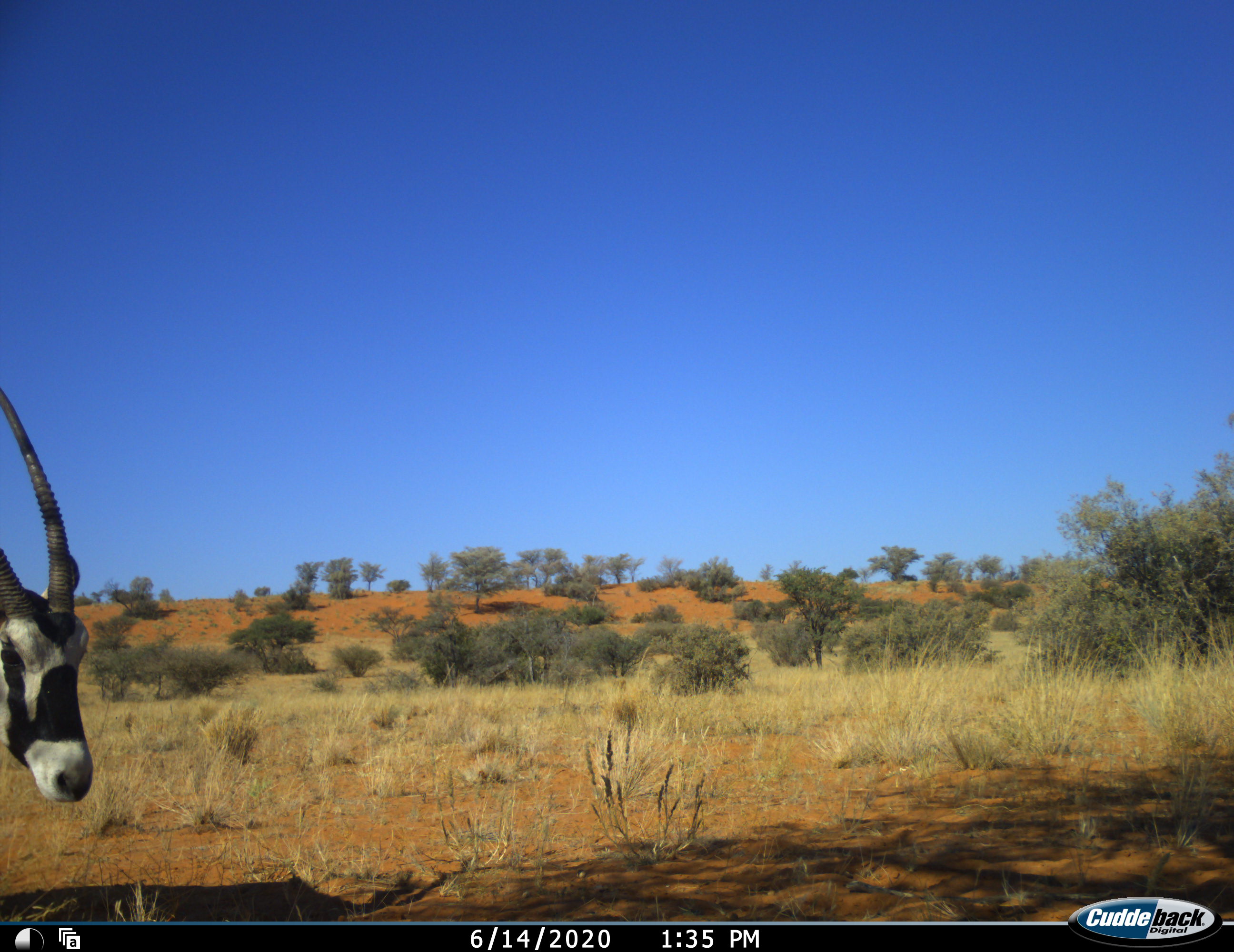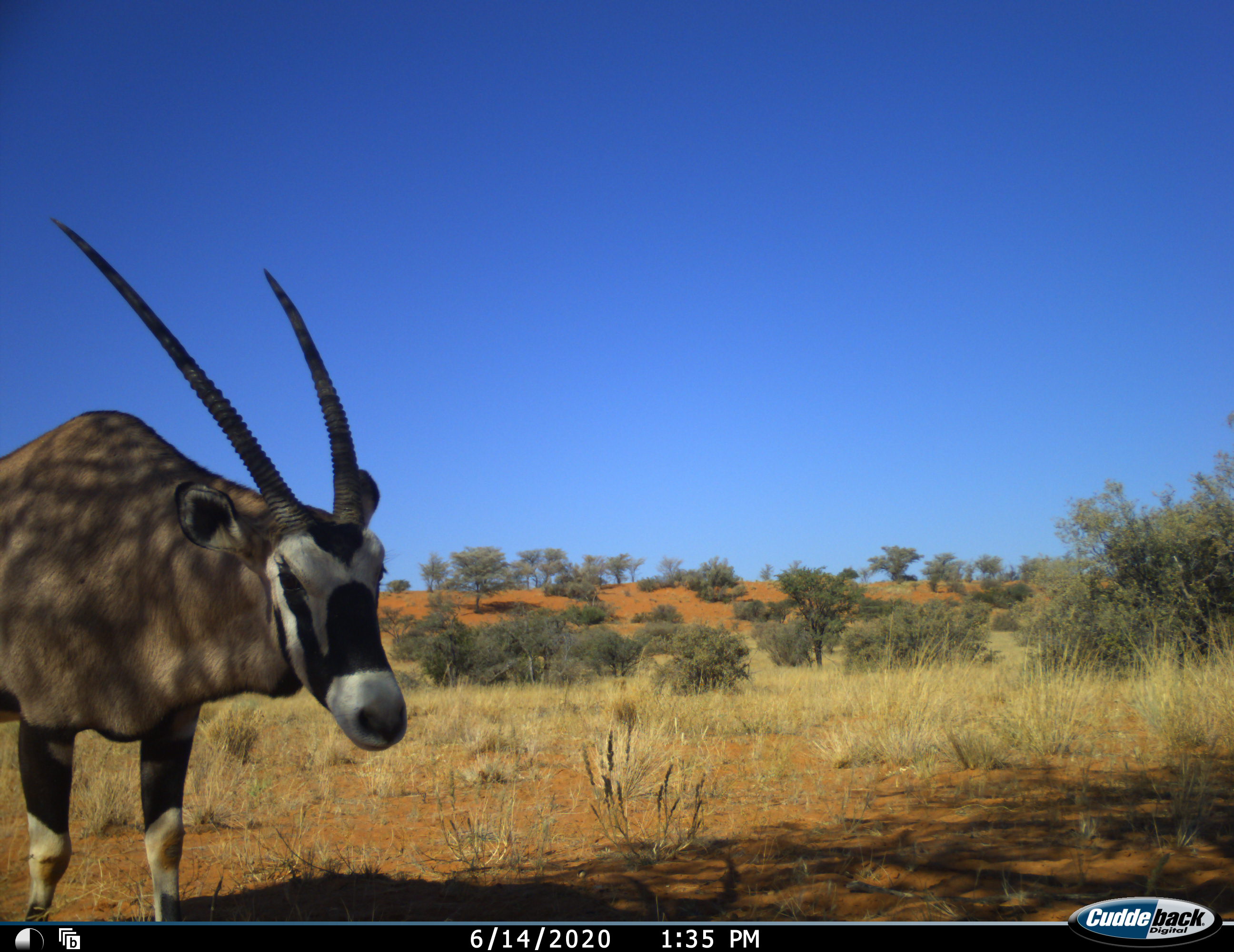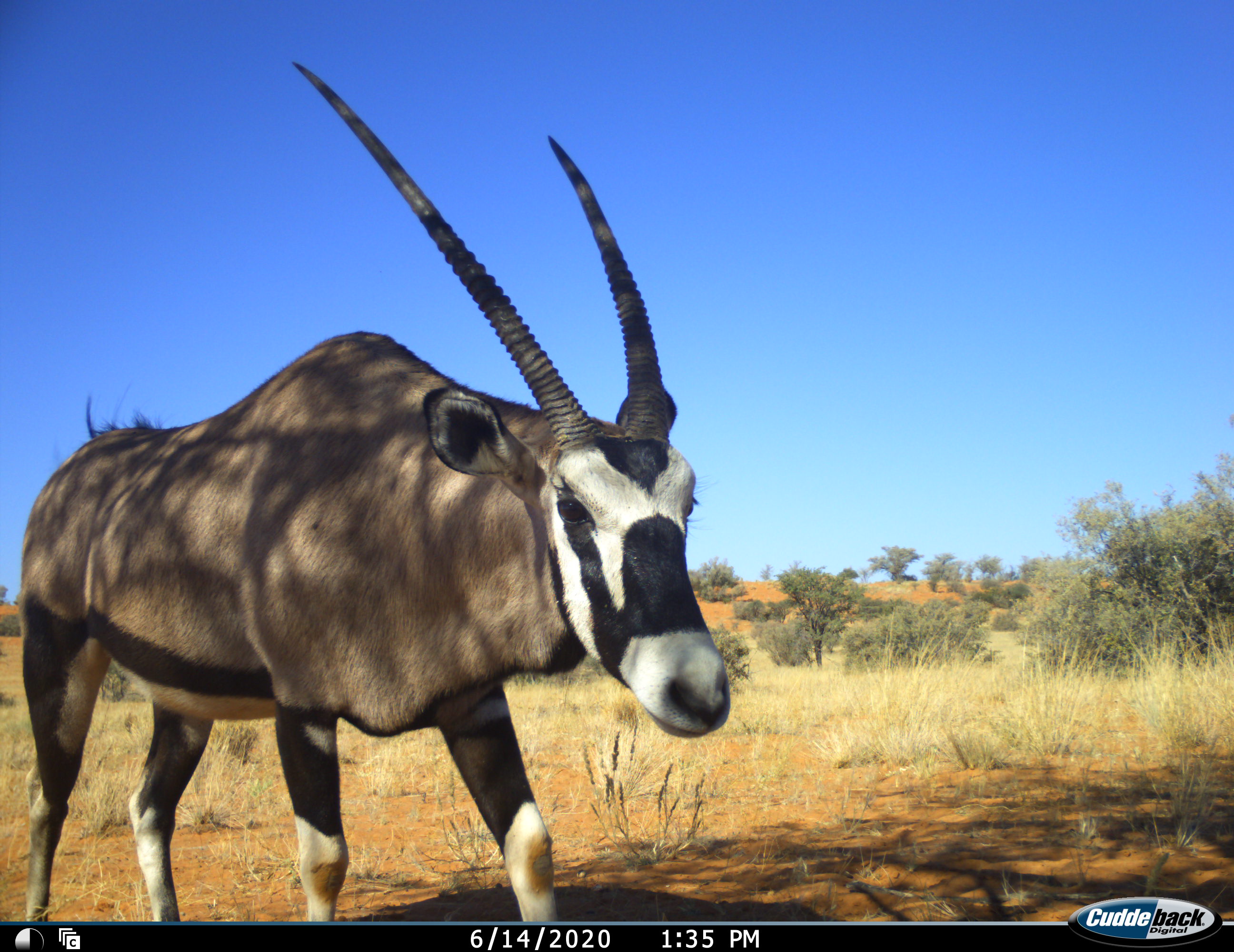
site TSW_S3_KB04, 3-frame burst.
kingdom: Animalia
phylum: Chordata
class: Mammalia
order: Artiodactyla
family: Bovidae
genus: Oryx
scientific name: Oryx gazella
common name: gemsbok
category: oryx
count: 1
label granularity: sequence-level